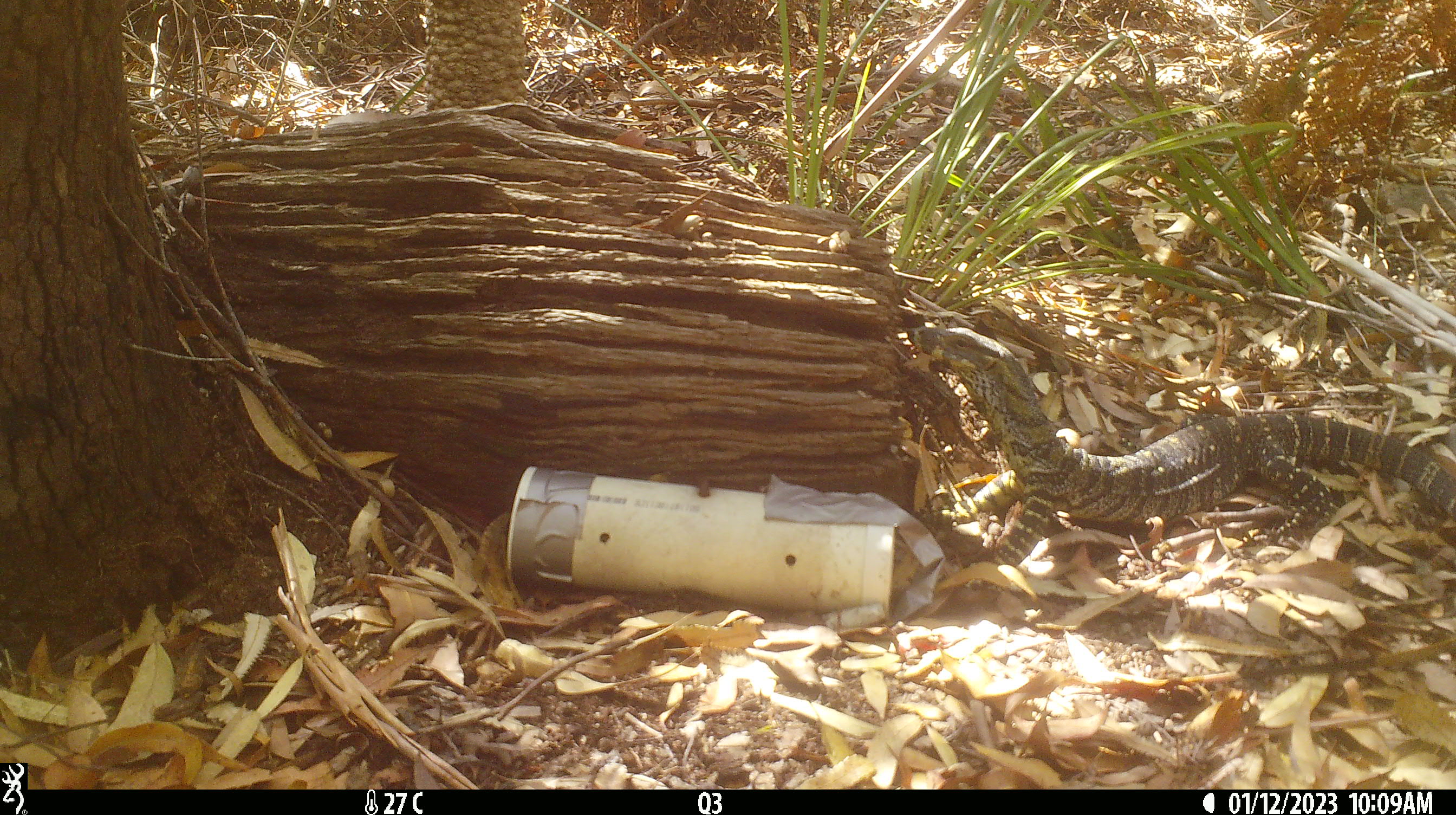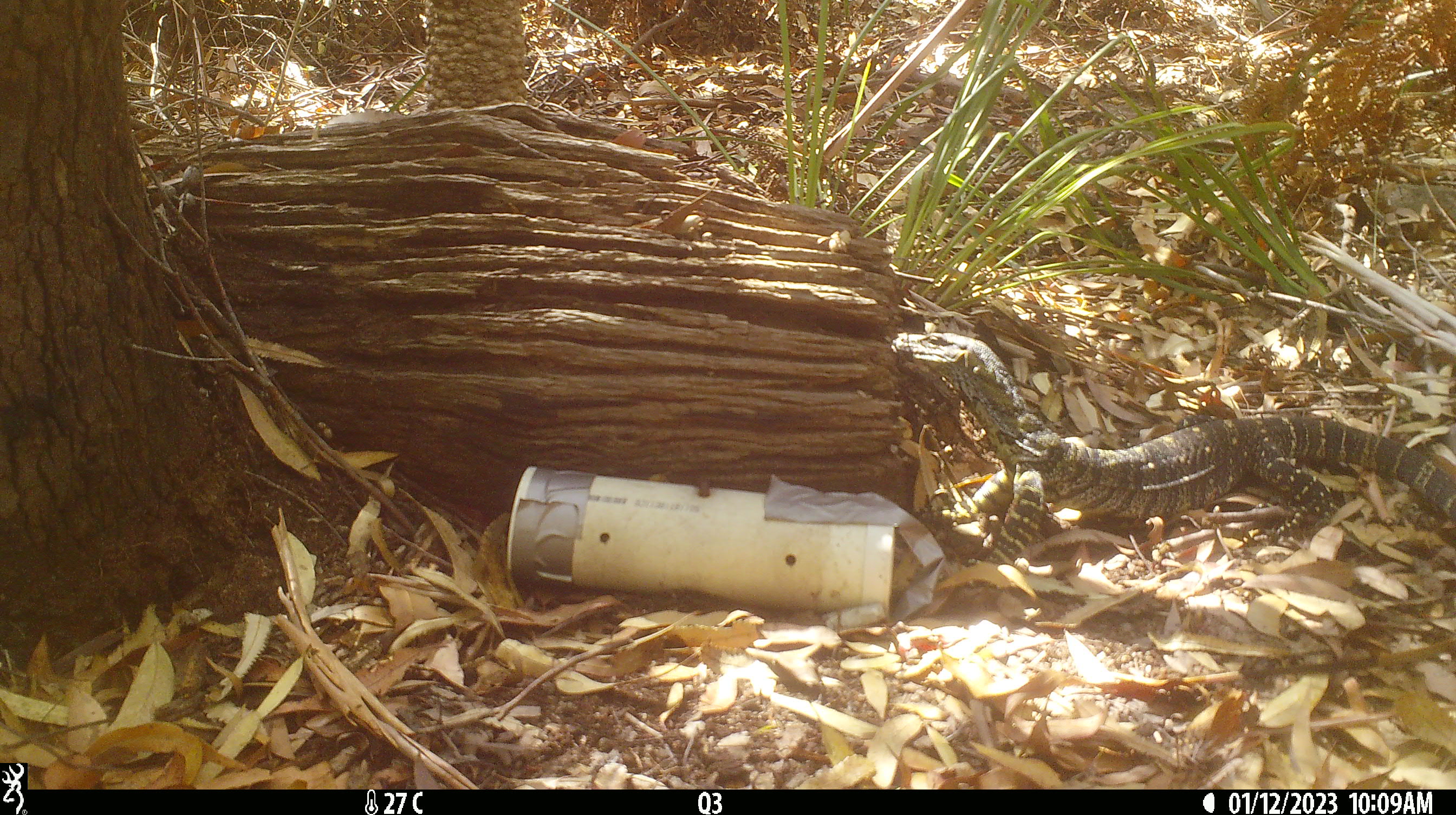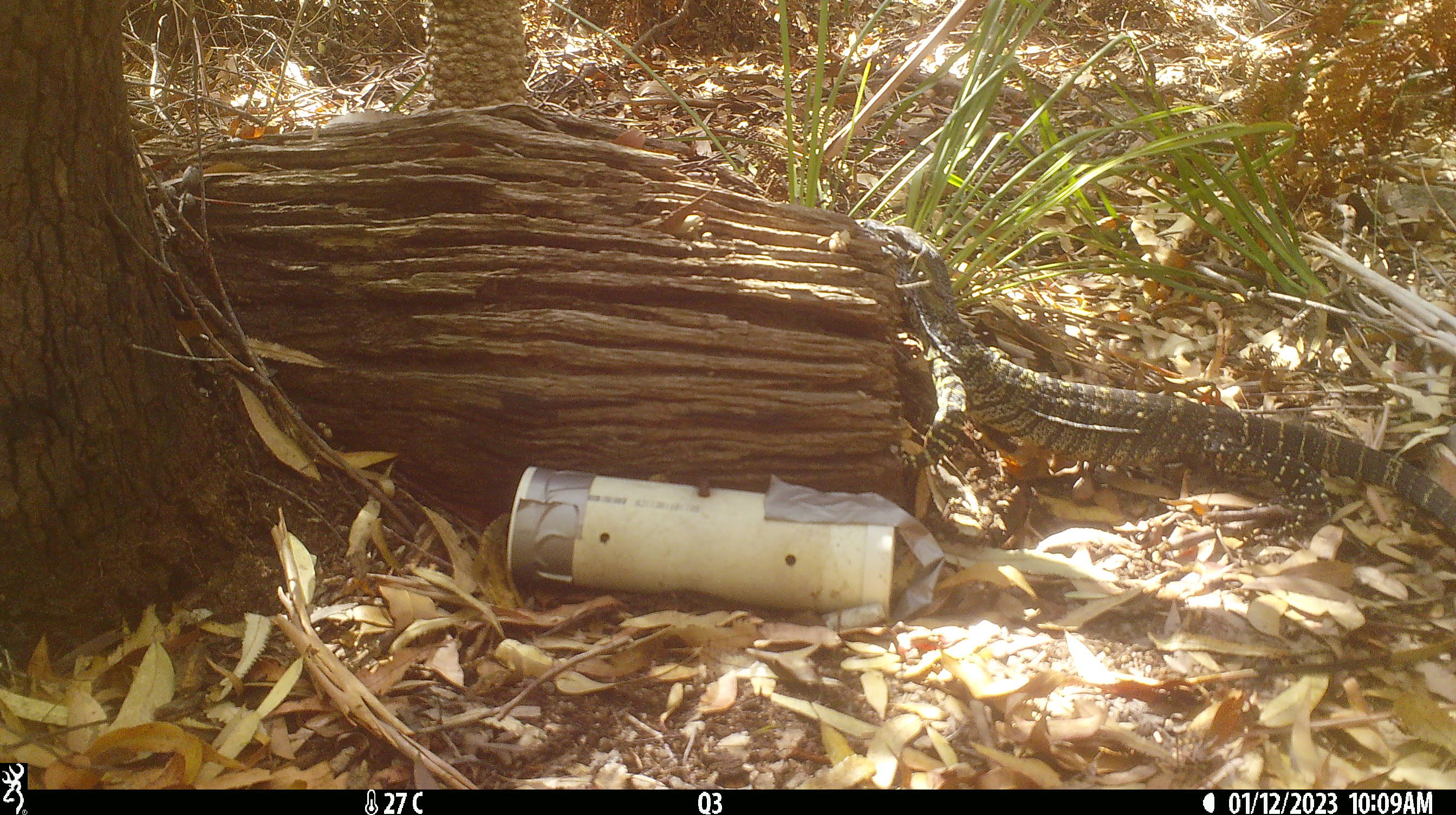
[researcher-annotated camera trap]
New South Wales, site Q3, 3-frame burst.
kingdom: Animalia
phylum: Chordata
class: Reptilia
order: Squamata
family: Varanidae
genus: Varanus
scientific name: Varanus varius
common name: lace monitor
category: goanna